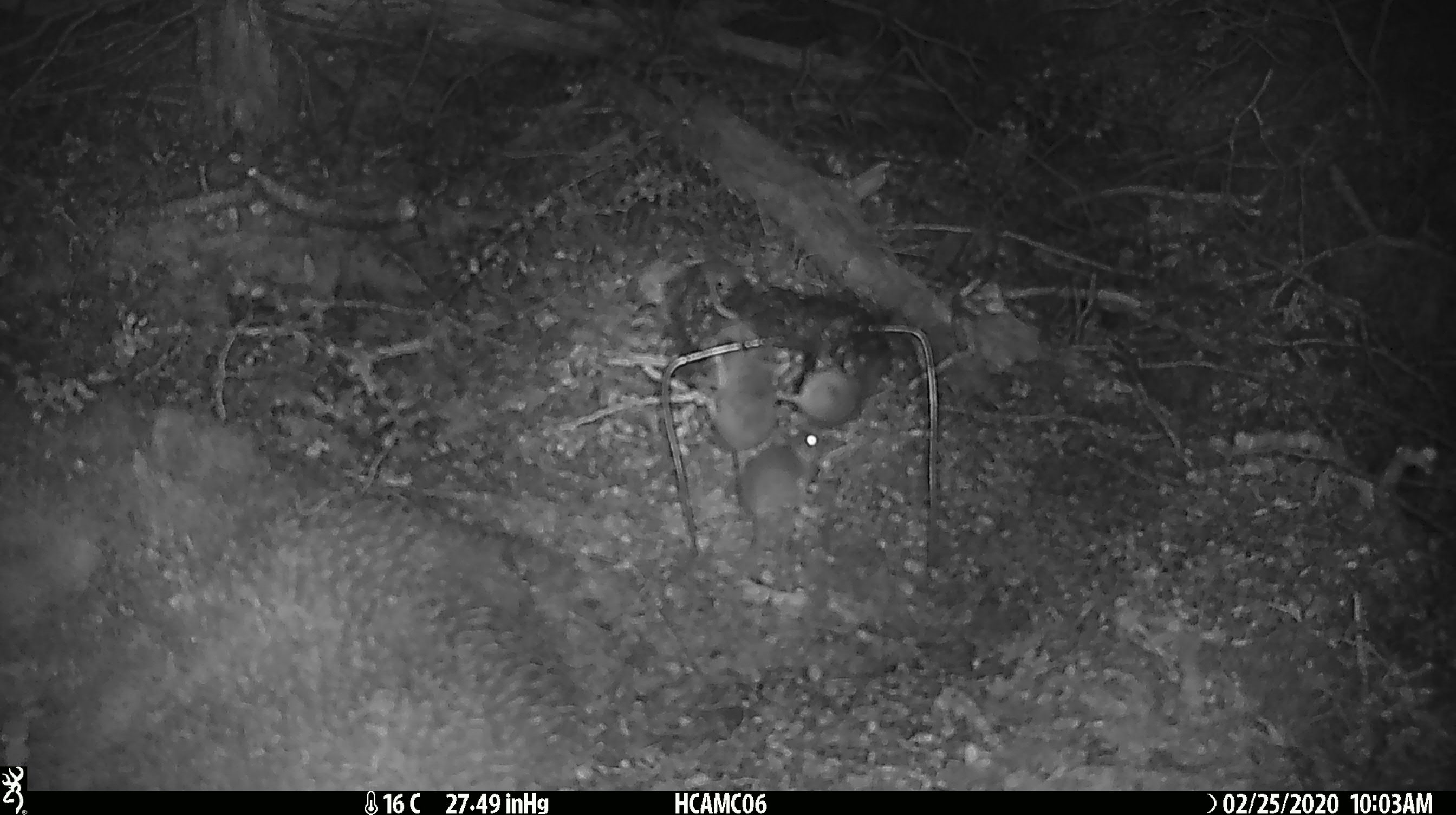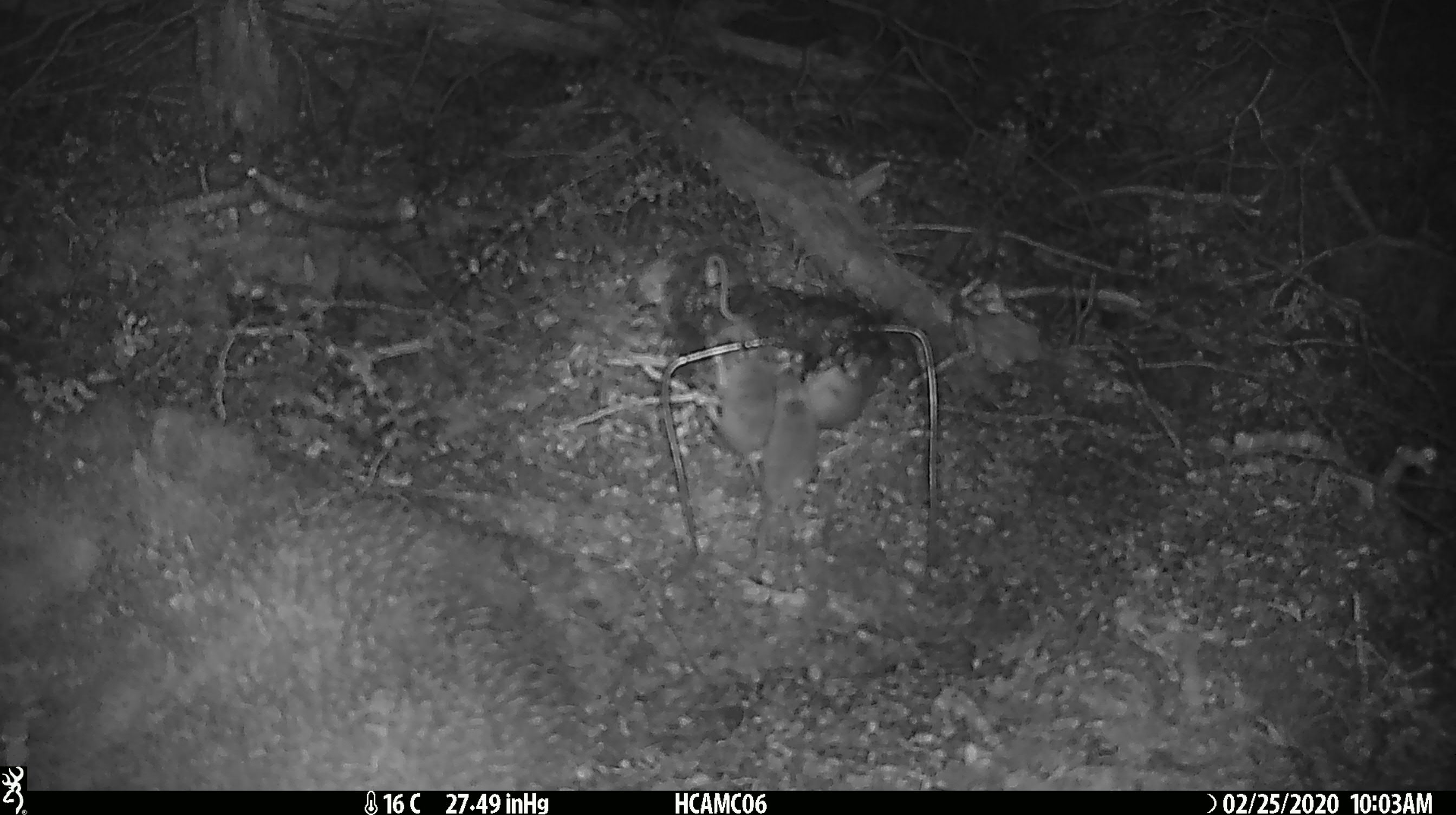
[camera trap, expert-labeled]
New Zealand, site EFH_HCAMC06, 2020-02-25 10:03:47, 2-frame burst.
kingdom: Animalia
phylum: Chordata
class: Mammalia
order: Rodentia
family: Muridae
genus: Mus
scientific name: Mus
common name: mouse